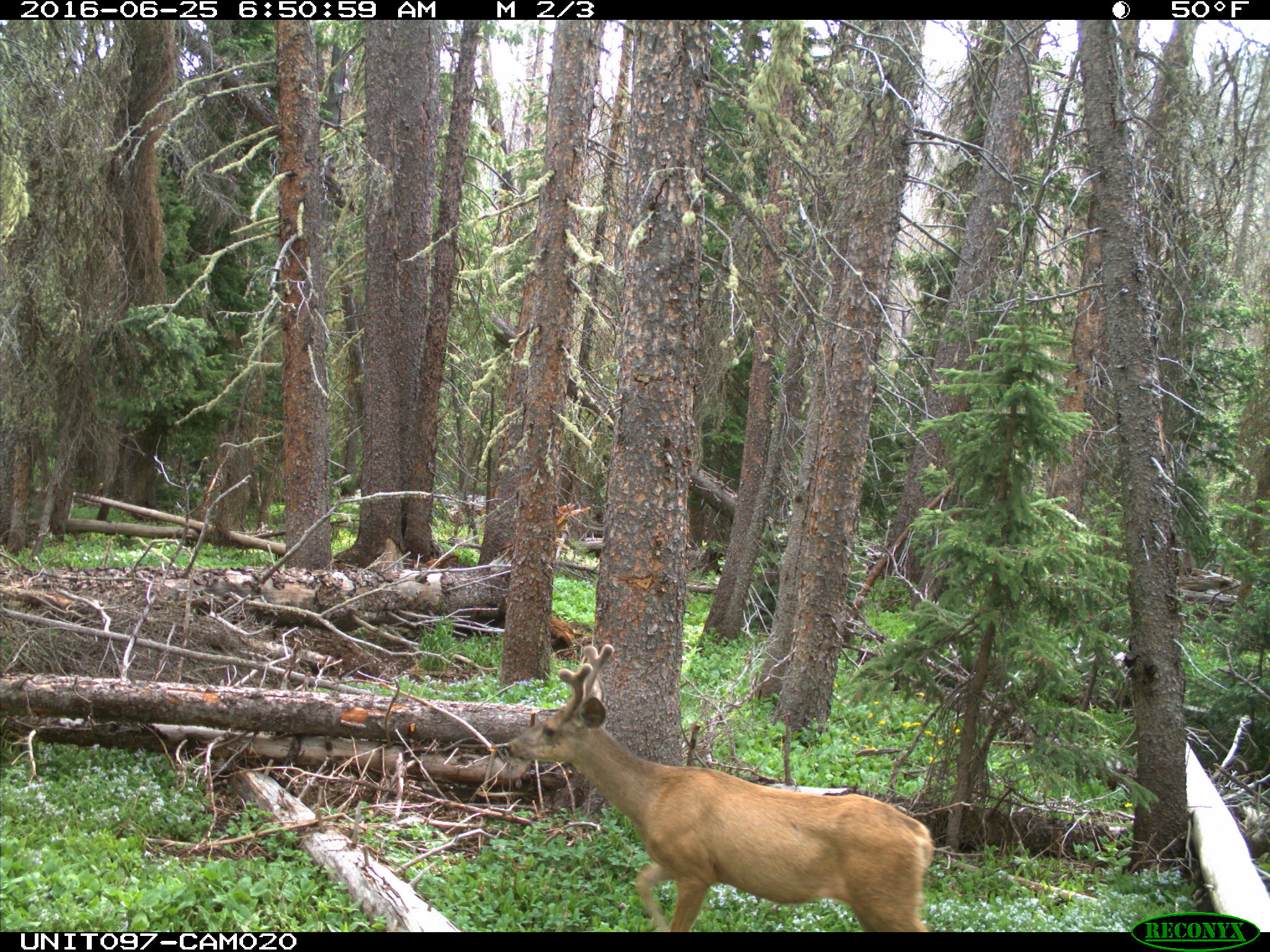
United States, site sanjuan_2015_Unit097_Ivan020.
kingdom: Animalia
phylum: Chordata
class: Mammalia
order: Artiodactyla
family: Cervidae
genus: Odocoileus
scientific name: Odocoileus hemionus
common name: mule deer